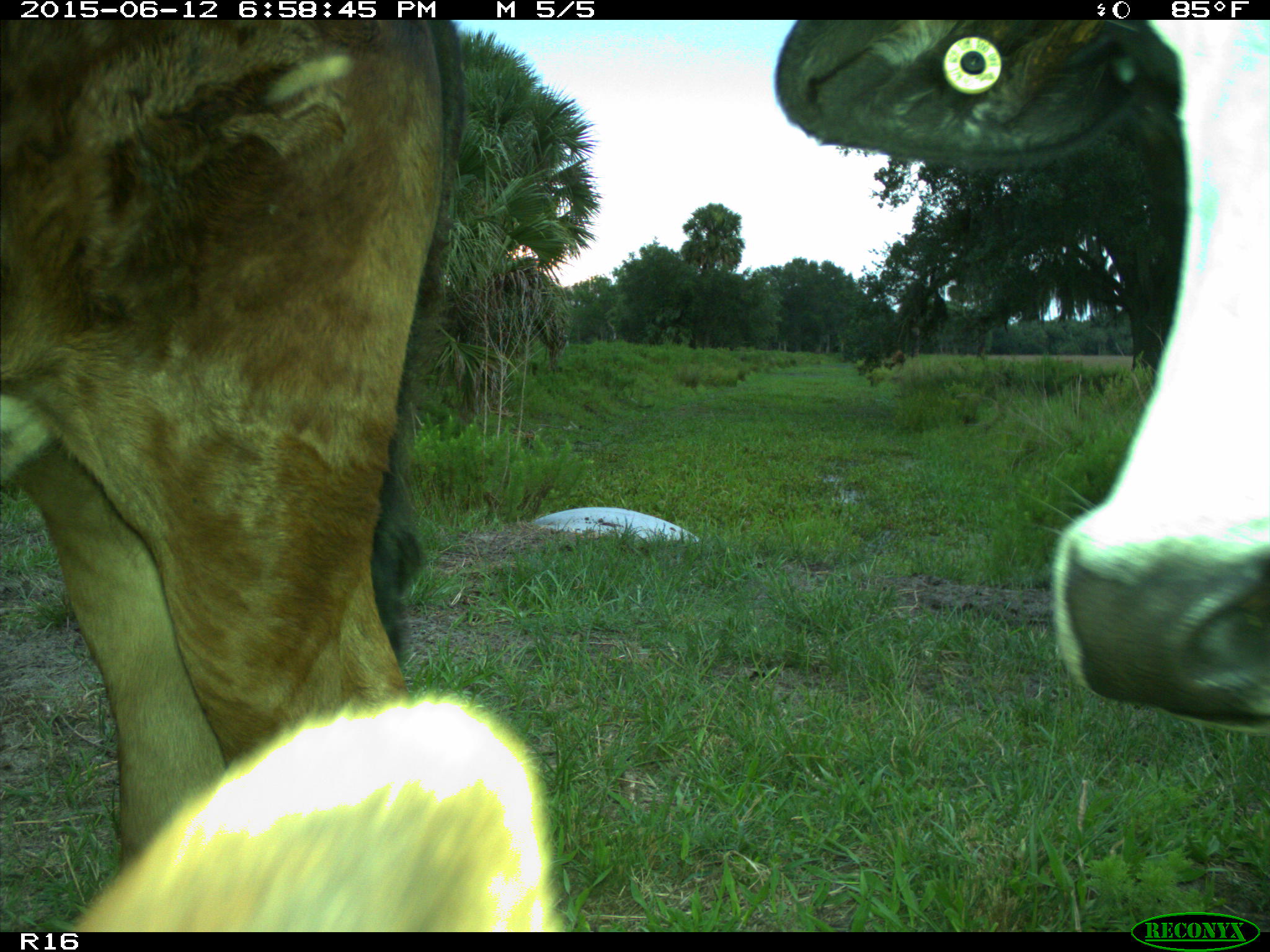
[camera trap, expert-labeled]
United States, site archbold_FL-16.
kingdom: Animalia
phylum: Chordata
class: Mammalia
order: Artiodactyla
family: Bovidae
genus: Bos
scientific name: Bos taurus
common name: domestic cow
Bos taurus (domestic cow).